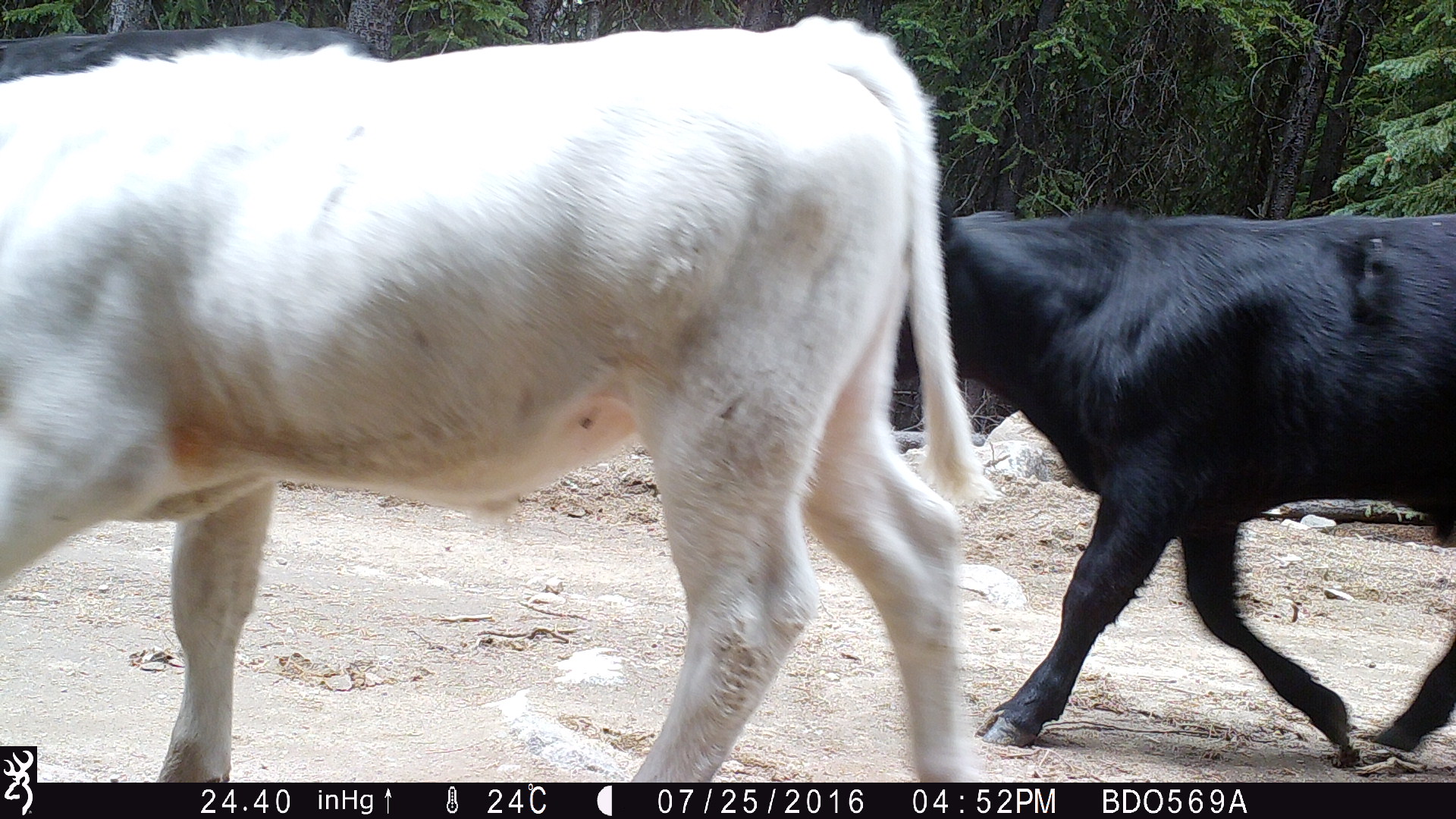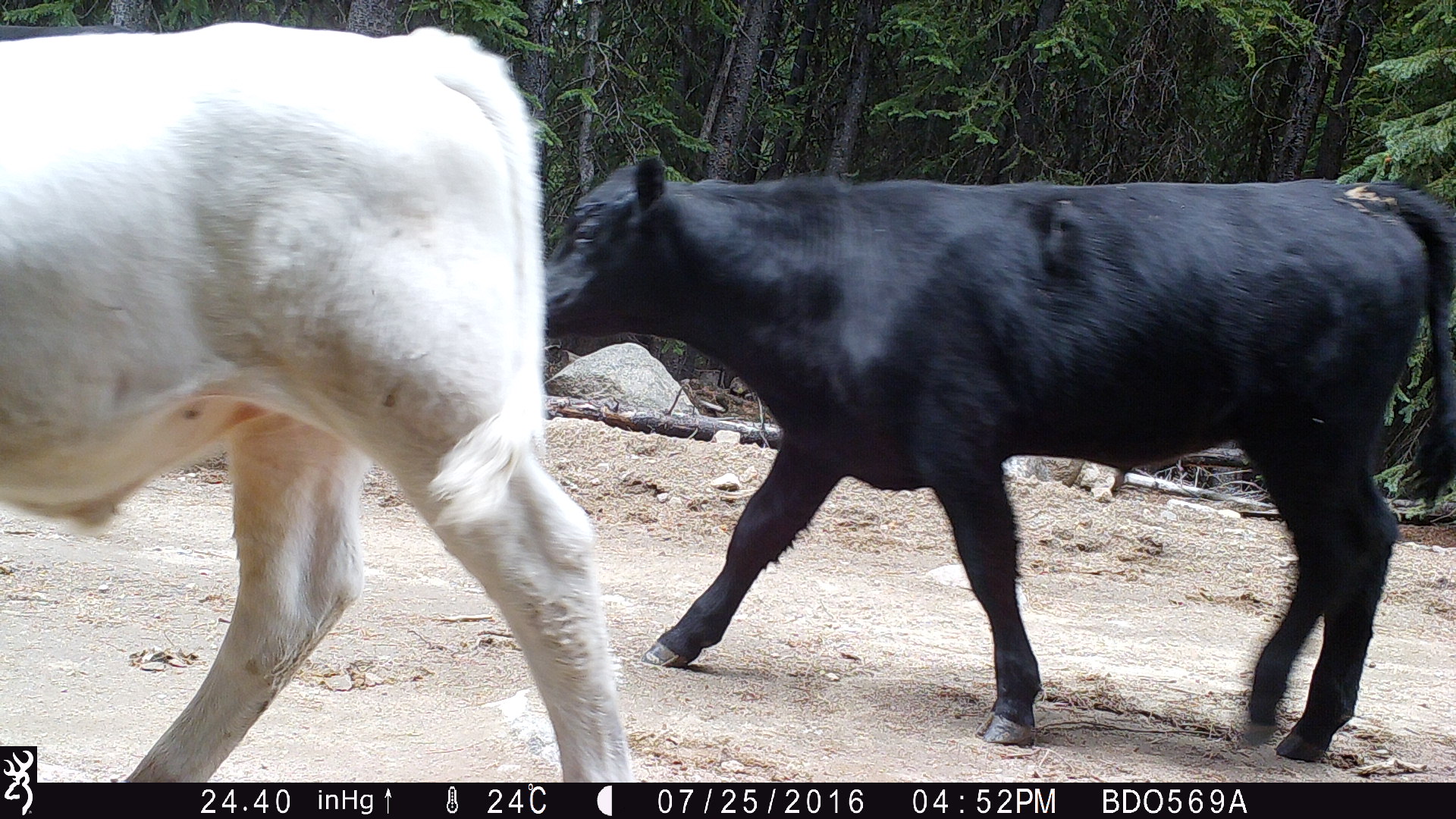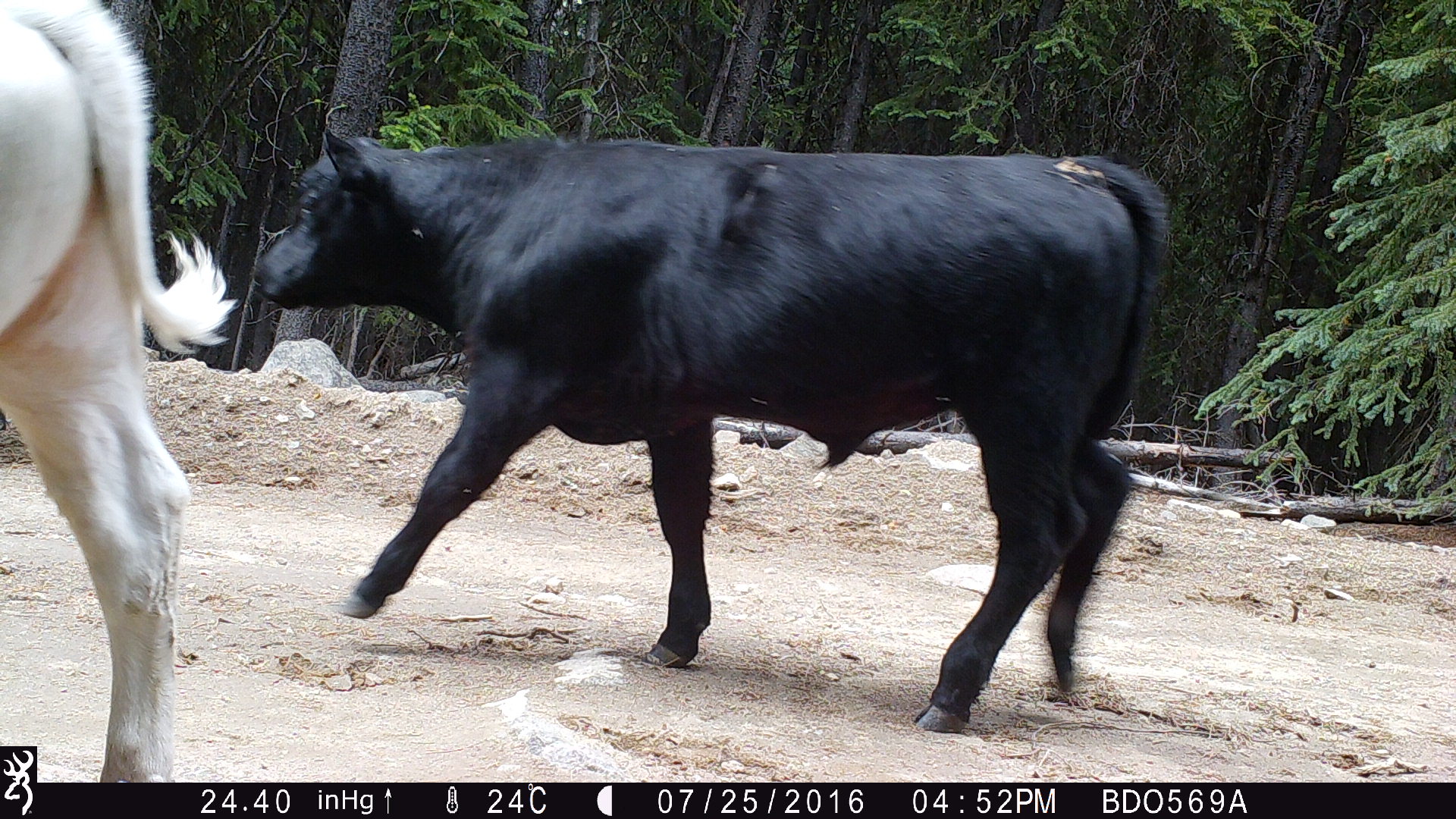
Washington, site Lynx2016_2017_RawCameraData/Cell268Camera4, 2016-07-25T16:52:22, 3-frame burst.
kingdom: Animalia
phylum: Chordata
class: Mammalia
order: Artiodactyla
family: Bovidae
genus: Bos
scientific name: Bos taurus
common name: domestic cattle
Domestic cattle (Bos taurus). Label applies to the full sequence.